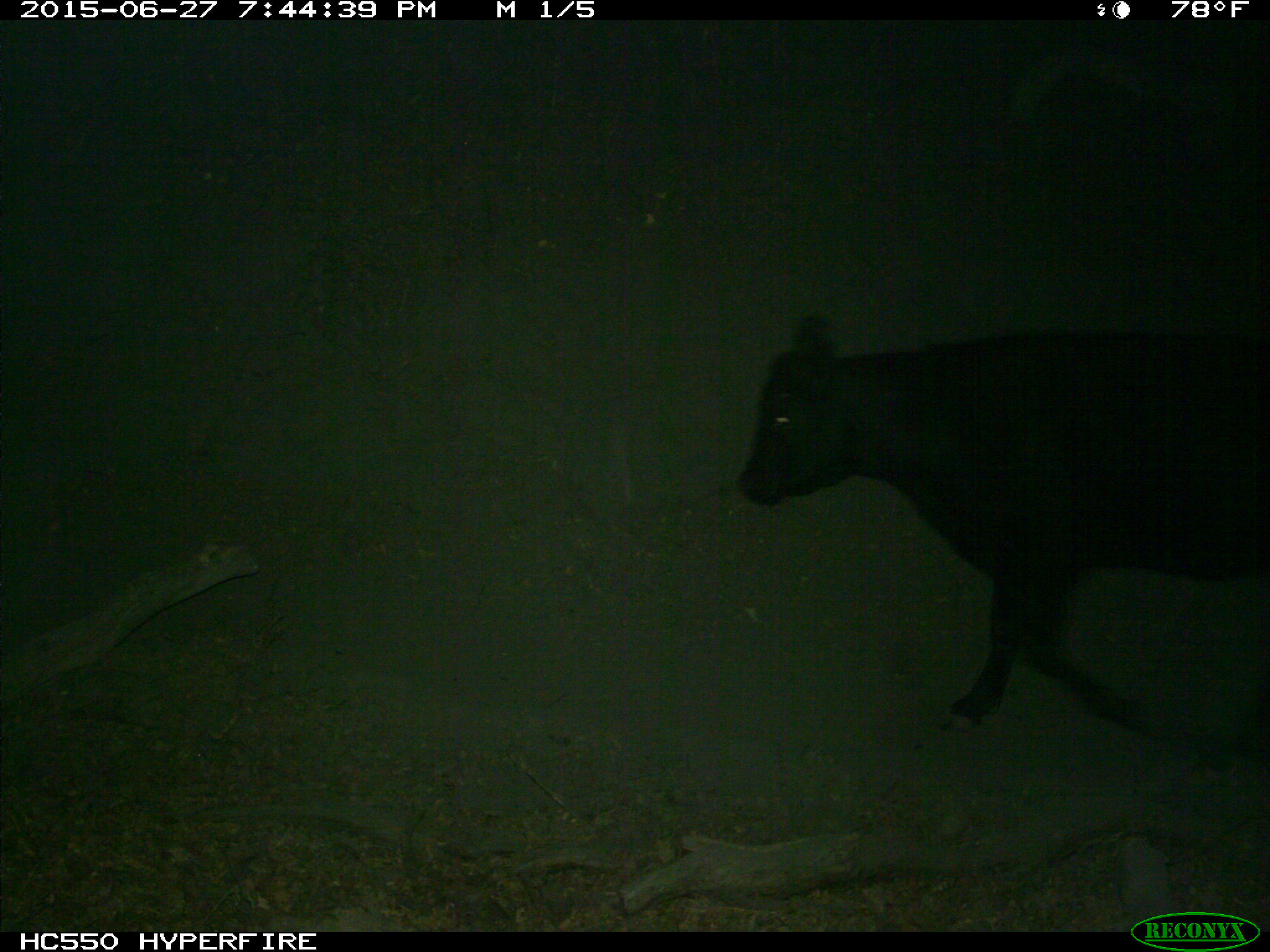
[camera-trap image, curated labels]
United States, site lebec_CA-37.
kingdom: Animalia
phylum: Chordata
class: Mammalia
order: Artiodactyla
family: Bovidae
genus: Bos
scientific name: Bos taurus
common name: domestic cow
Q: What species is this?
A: Bos taurus (domestic cow).